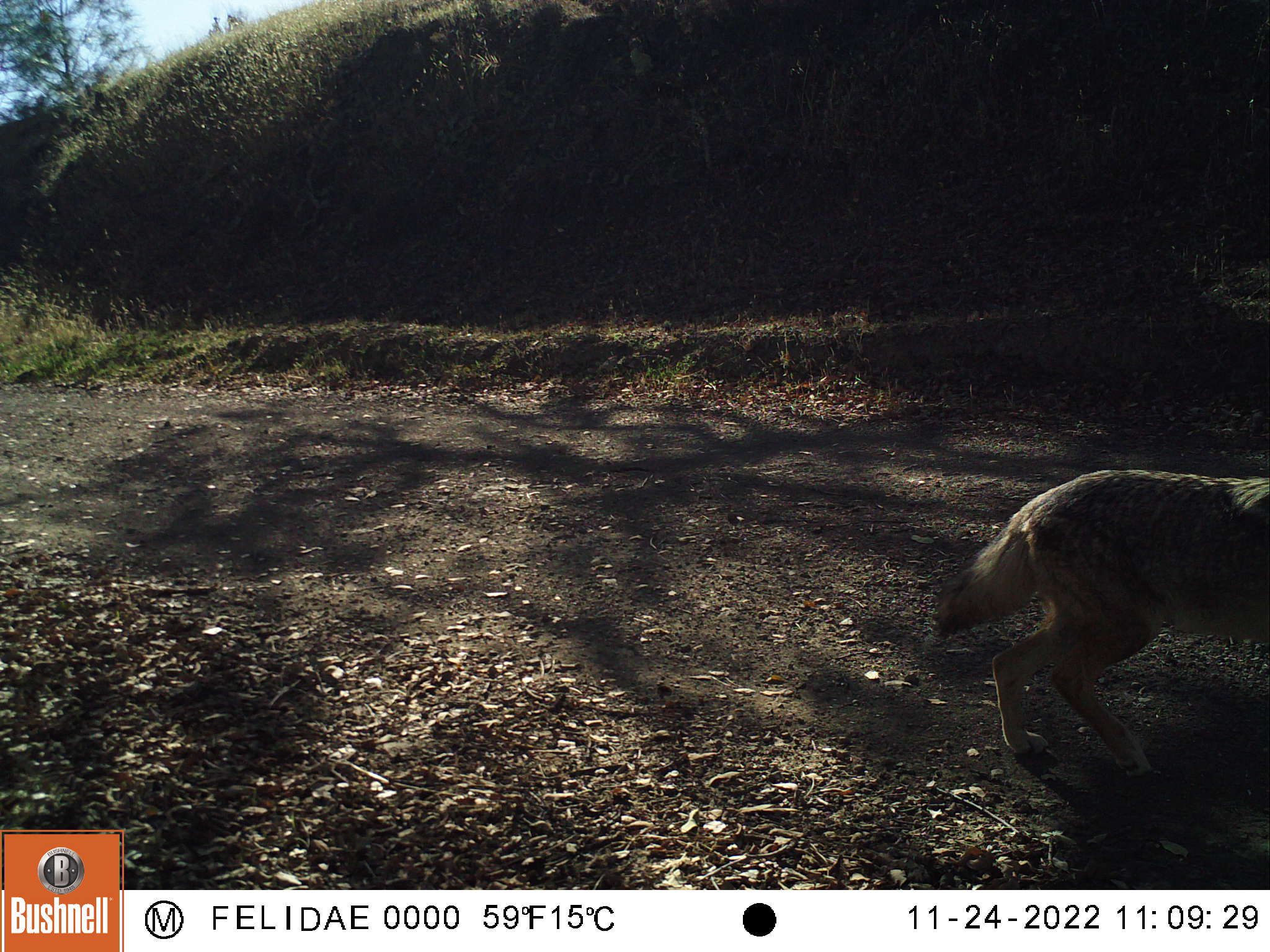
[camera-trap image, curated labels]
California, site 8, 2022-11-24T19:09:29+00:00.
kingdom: Animalia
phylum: Chordata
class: Mammalia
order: Carnivora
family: Canidae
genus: Canis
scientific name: Canis latrans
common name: coyote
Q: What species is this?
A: Coyote (Canis latrans).